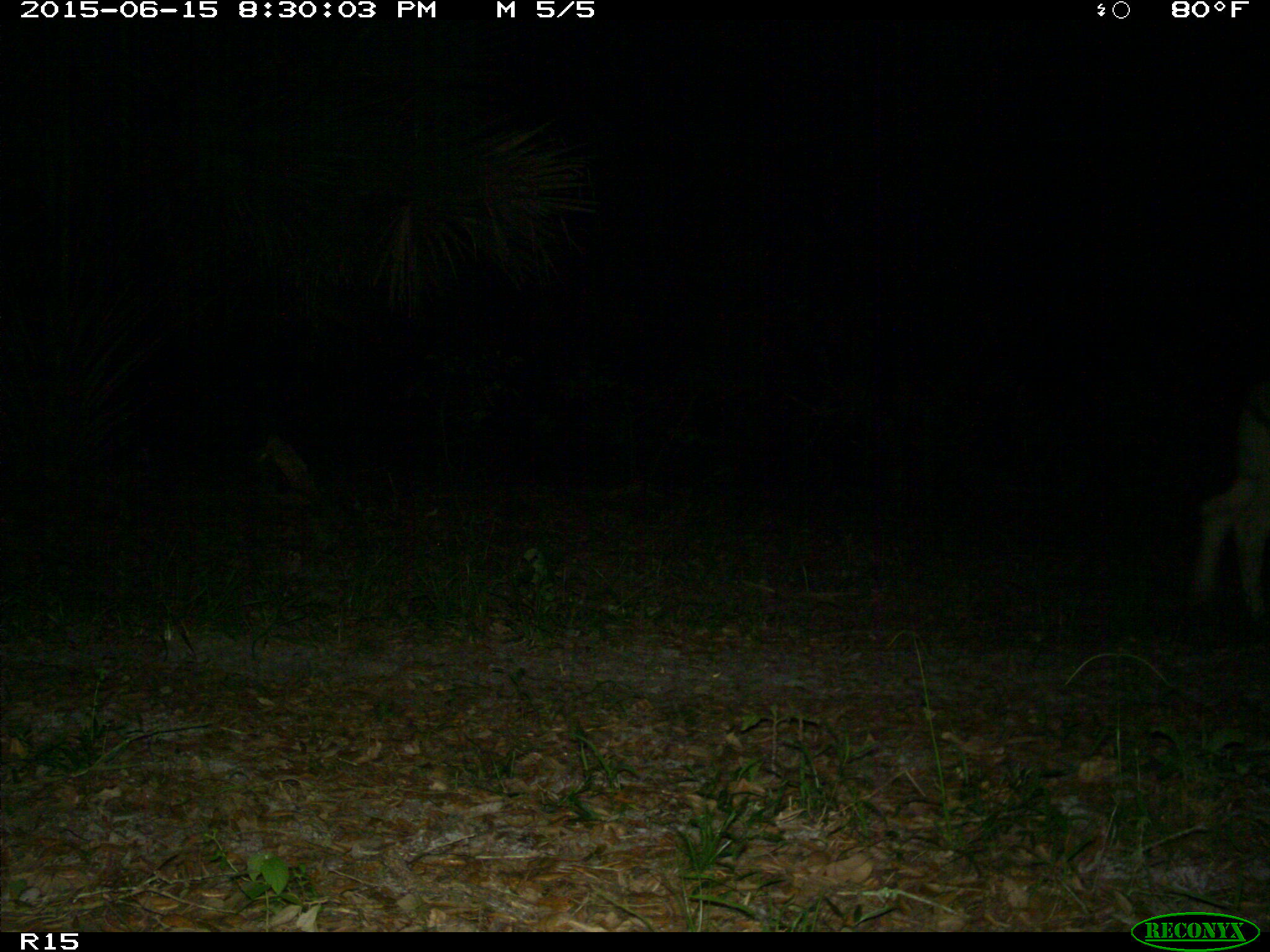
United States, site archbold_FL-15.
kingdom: Animalia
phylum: Chordata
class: Mammalia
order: Artiodactyla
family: Bovidae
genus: Bos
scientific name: Bos taurus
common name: domestic cow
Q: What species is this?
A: Bos taurus (domestic cow).